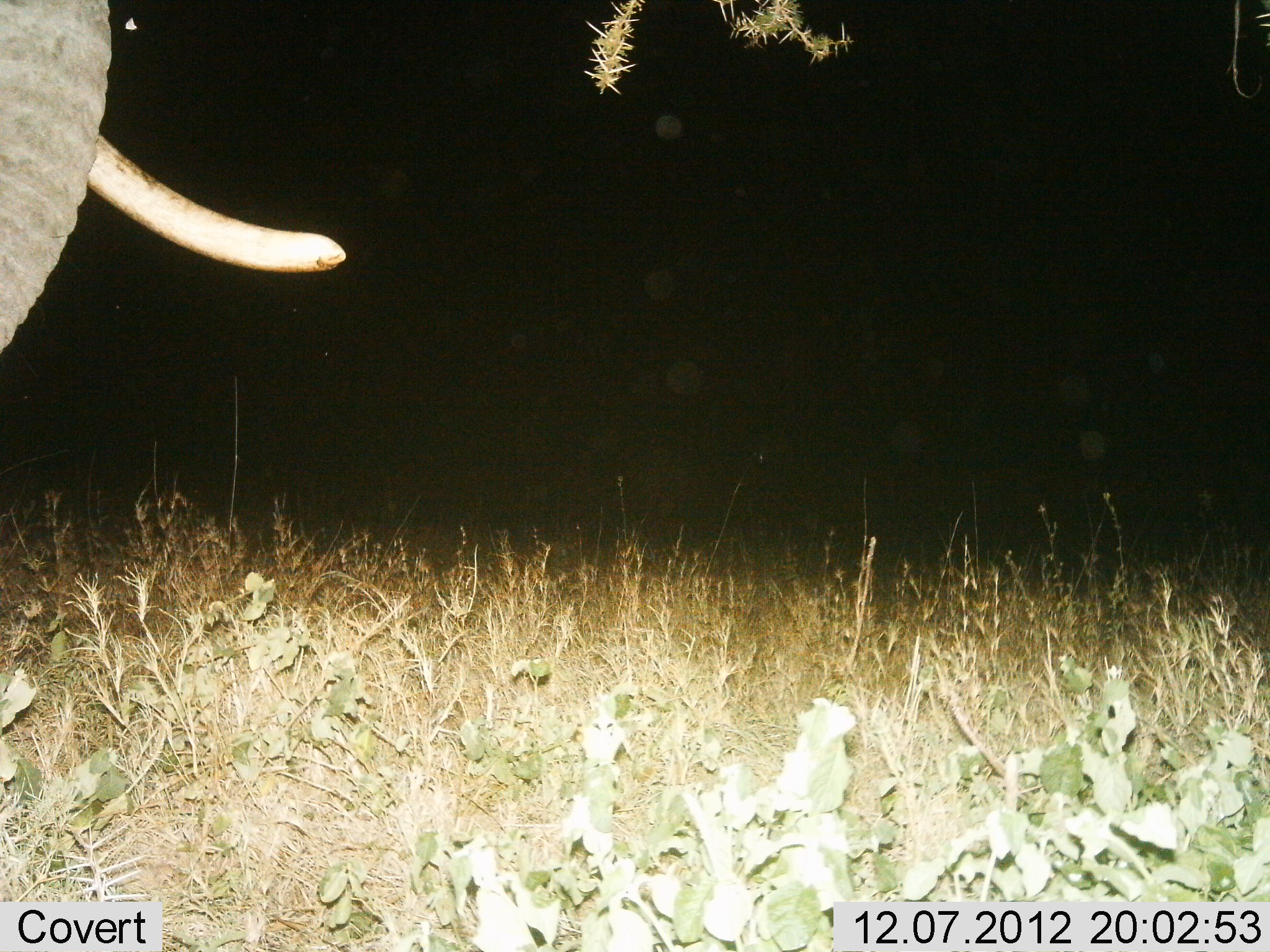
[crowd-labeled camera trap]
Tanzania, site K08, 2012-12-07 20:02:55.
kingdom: Animalia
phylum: Chordata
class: Mammalia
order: Proboscidea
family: Elephantidae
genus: Loxodonta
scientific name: Loxodonta africana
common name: african bush elephant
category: elephant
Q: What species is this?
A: Elephant (african bush elephant) (Loxodonta africana).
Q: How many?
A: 1.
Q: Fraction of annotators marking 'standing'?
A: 100%.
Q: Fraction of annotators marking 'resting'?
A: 0%.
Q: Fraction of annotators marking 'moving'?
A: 0%.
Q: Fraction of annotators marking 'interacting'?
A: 0%.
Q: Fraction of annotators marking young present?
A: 0%.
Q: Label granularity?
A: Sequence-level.